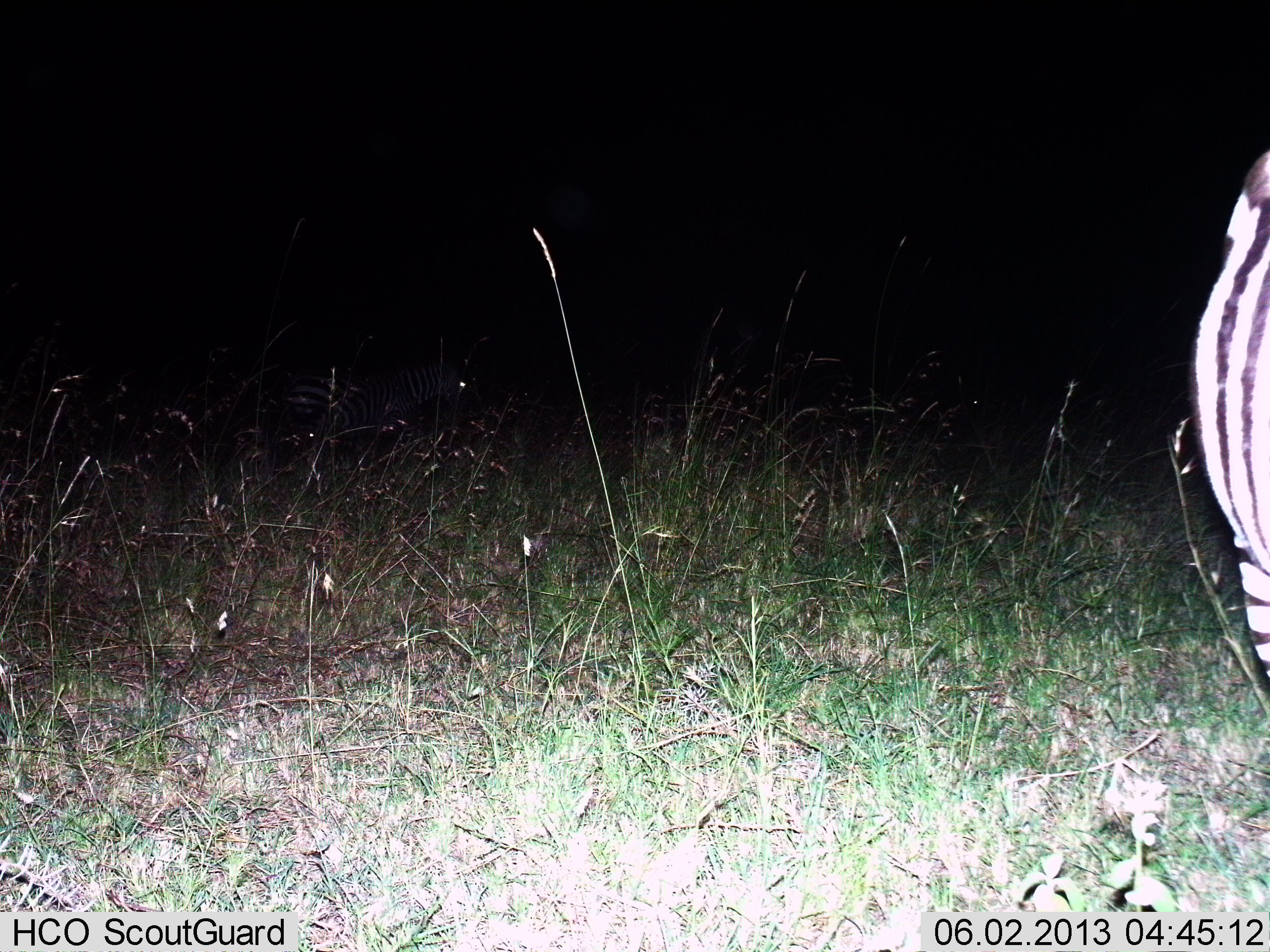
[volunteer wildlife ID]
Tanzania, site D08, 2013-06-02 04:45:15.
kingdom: Animalia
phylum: Chordata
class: Mammalia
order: Perissodactyla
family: Equidae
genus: Equus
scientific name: Equus quagga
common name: plains zebra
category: zebra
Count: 1.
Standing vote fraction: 95%.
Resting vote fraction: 0%.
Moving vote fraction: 7%.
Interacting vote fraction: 0%.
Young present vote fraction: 0%.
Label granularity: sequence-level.